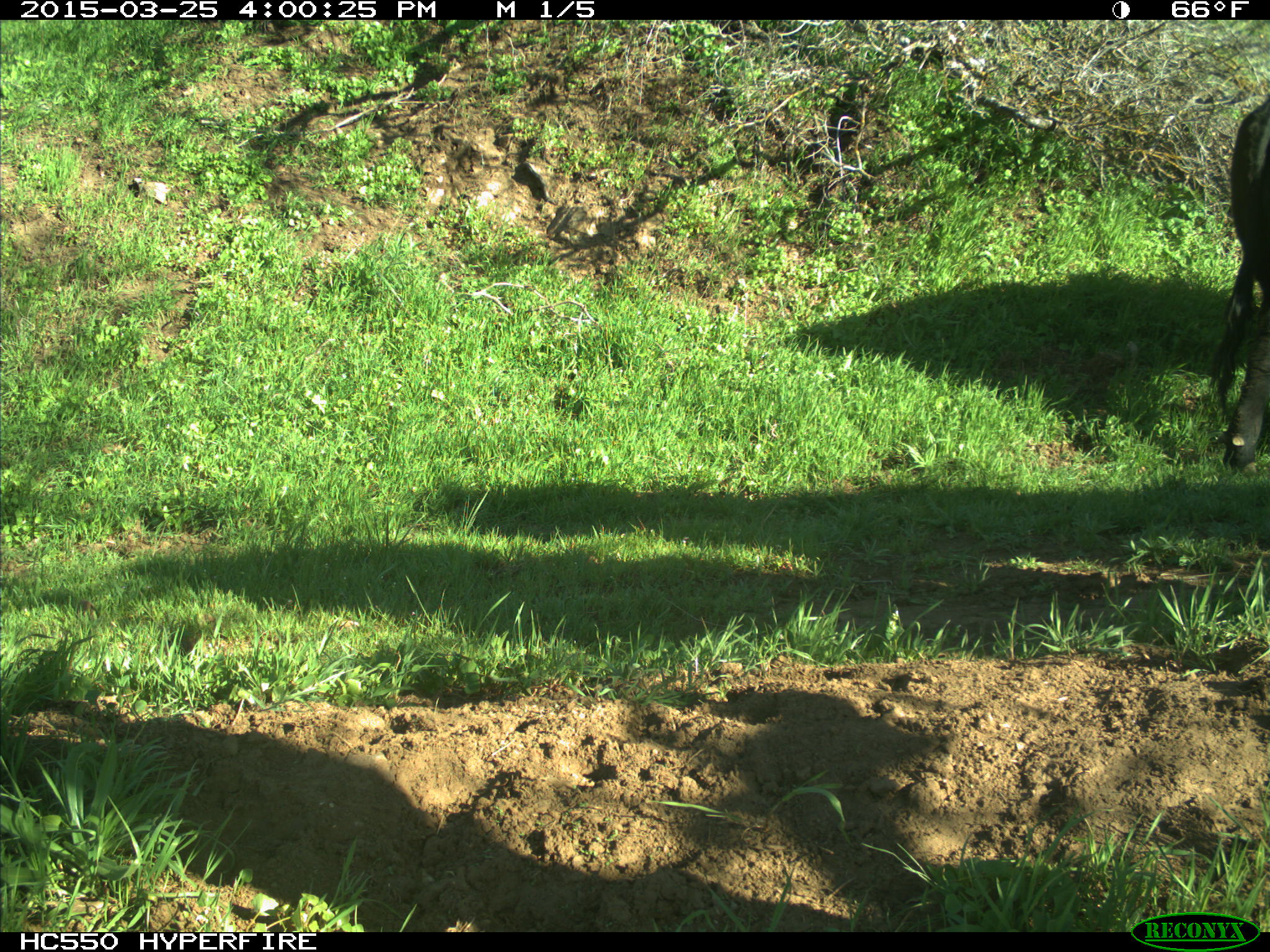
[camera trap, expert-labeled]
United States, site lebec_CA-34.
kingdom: Animalia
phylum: Chordata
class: Mammalia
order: Artiodactyla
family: Bovidae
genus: Bos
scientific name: Bos taurus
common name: domestic cow